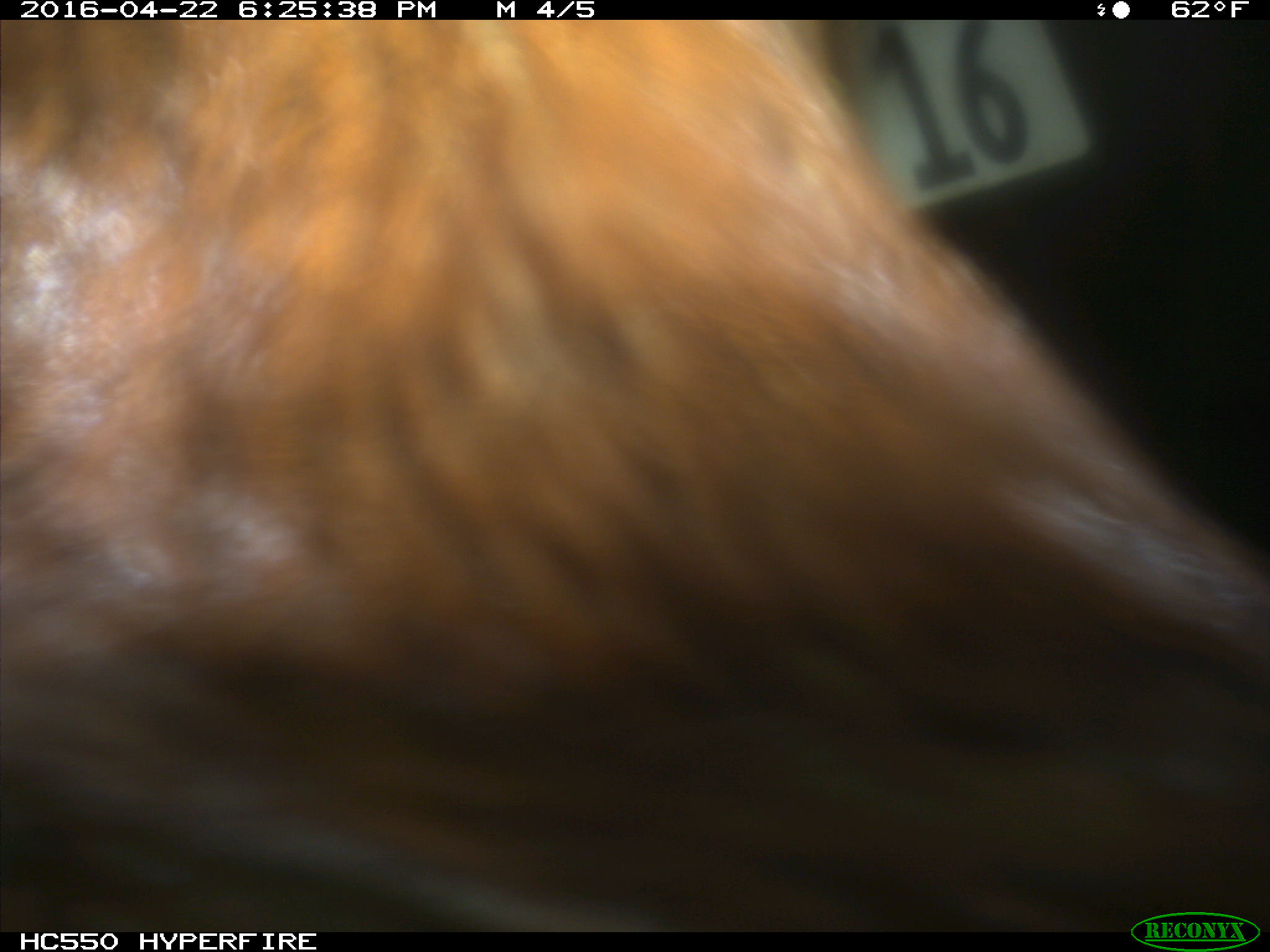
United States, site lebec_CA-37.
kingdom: Animalia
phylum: Chordata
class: Mammalia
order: Artiodactyla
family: Bovidae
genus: Bos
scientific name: Bos taurus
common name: domestic cow